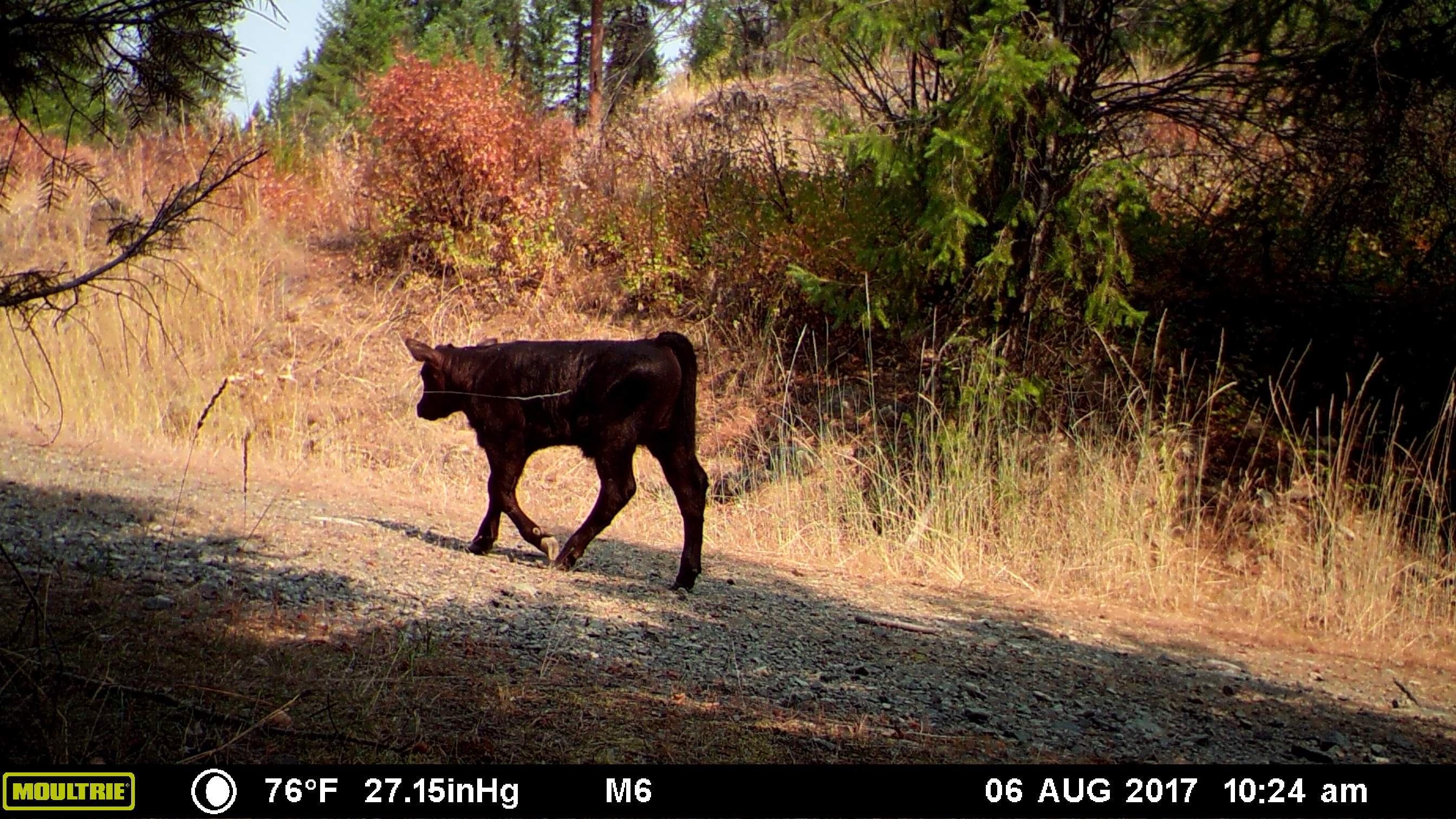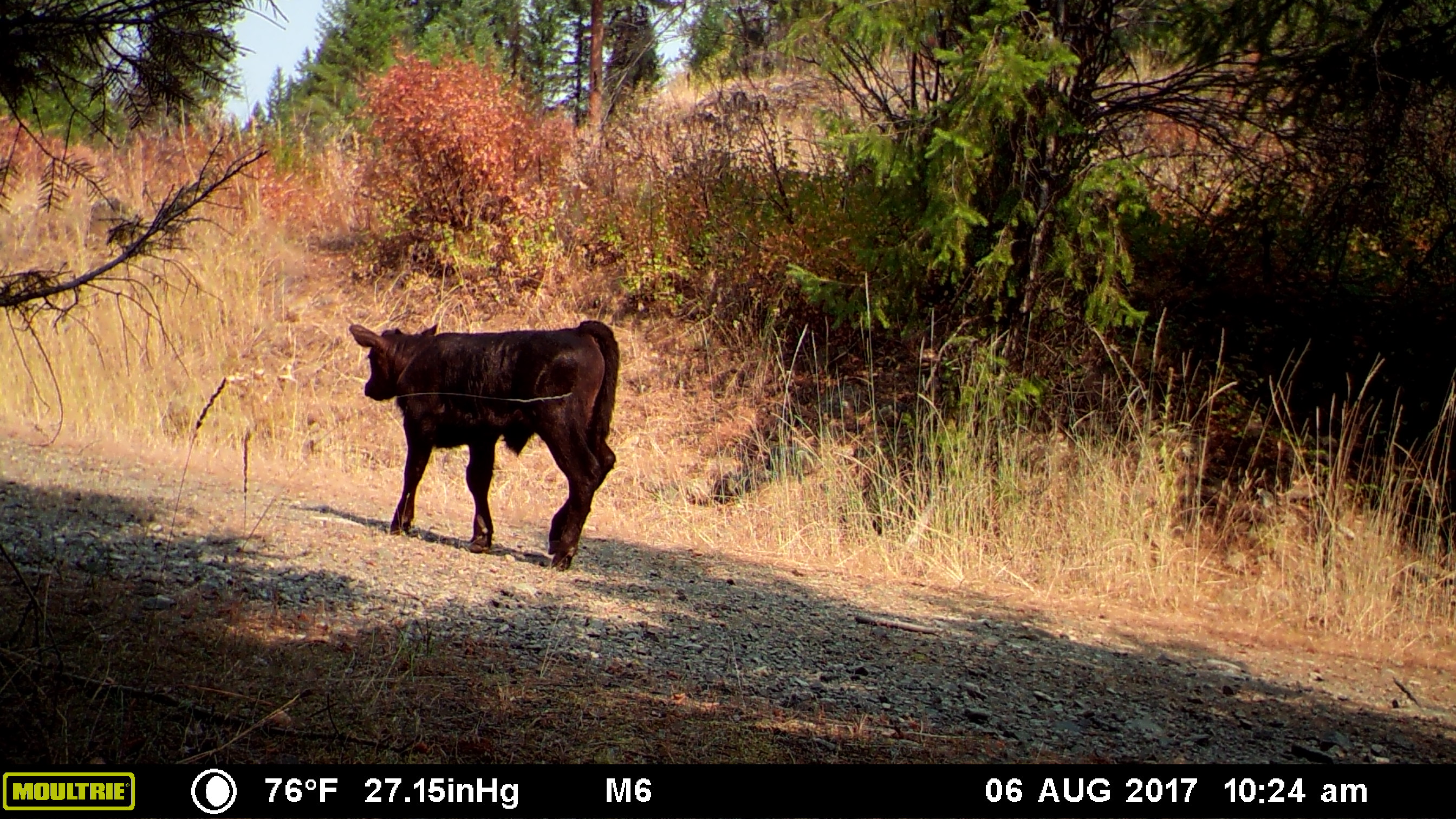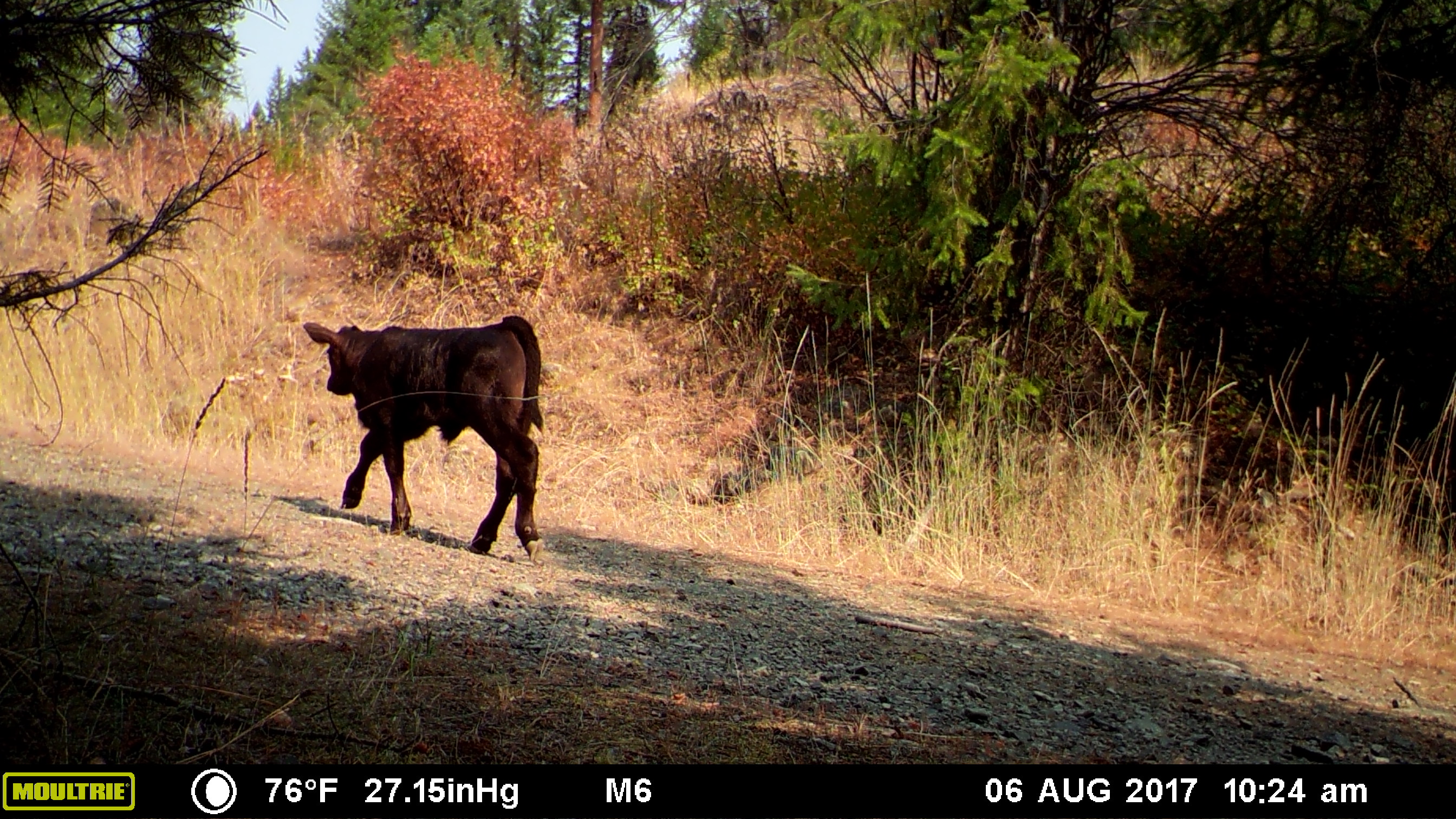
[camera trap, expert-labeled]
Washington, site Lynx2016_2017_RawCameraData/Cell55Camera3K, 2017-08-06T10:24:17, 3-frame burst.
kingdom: Animalia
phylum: Chordata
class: Mammalia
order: Artiodactyla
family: Bovidae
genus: Bos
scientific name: Bos taurus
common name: domestic cattle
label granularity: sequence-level